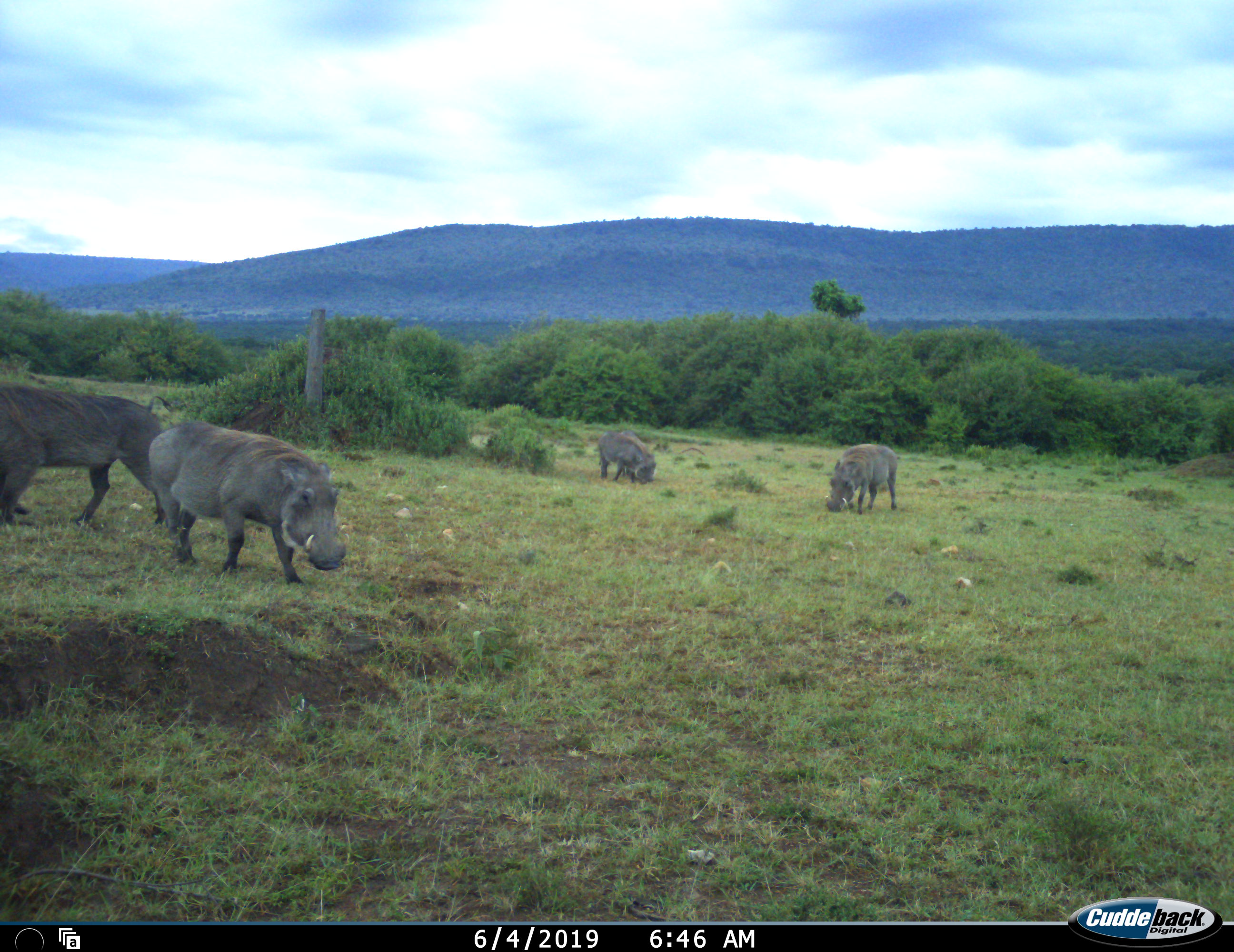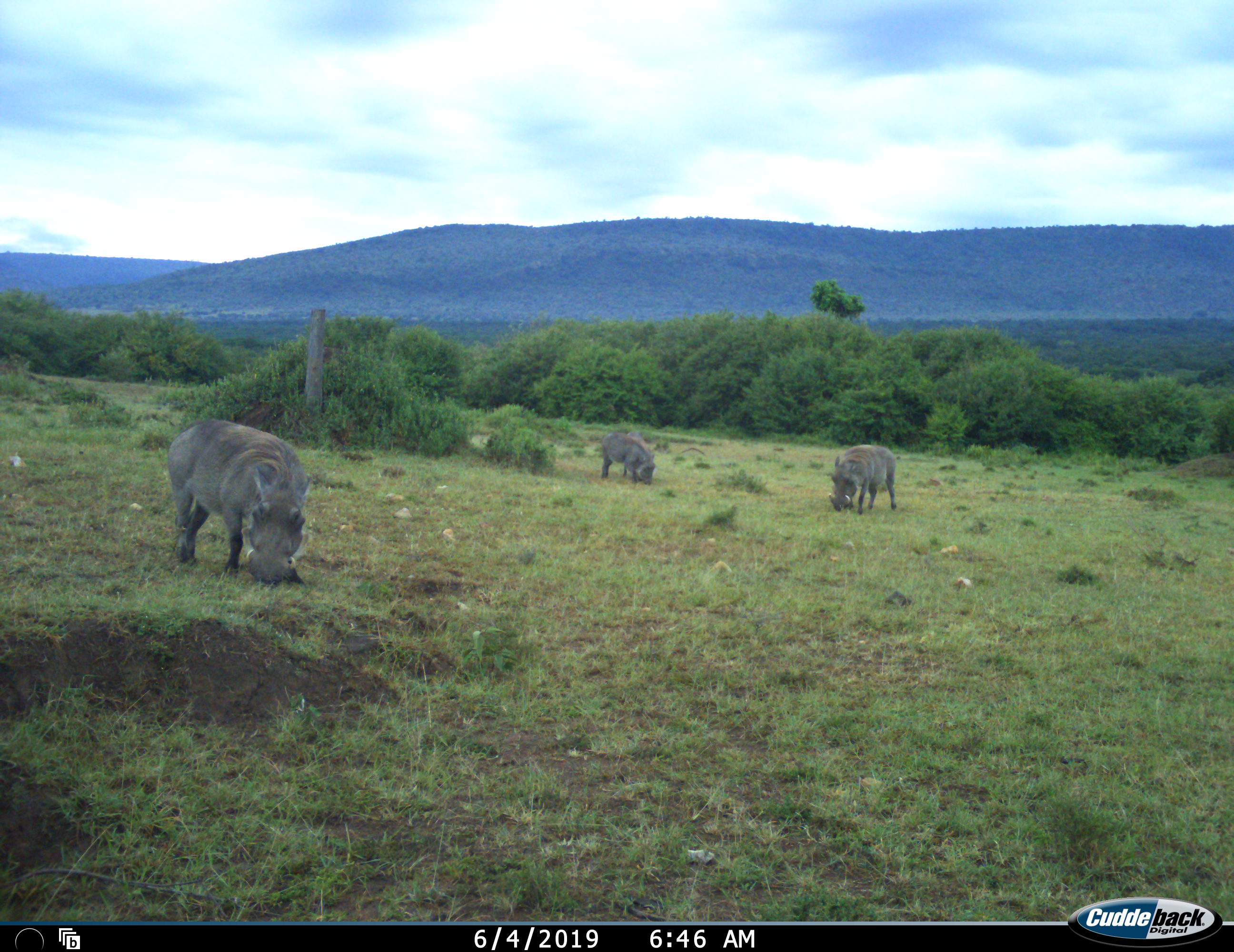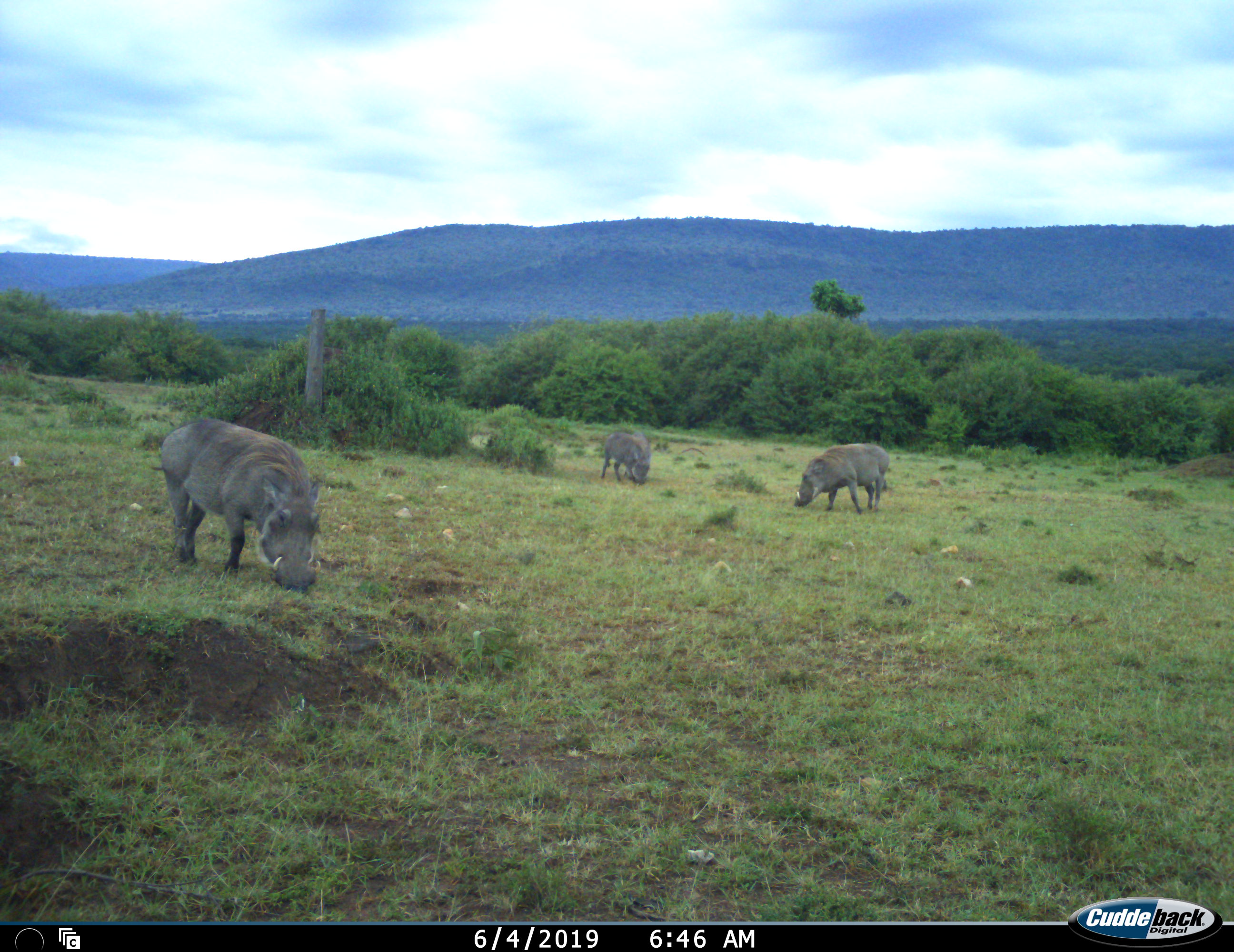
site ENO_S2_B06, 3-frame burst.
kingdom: Animalia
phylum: Chordata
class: Mammalia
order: Artiodactyla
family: Suidae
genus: Phacochoerus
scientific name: Phacochoerus africanus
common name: warthog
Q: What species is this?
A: Warthog (Phacochoerus africanus).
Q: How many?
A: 4.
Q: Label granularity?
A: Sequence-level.